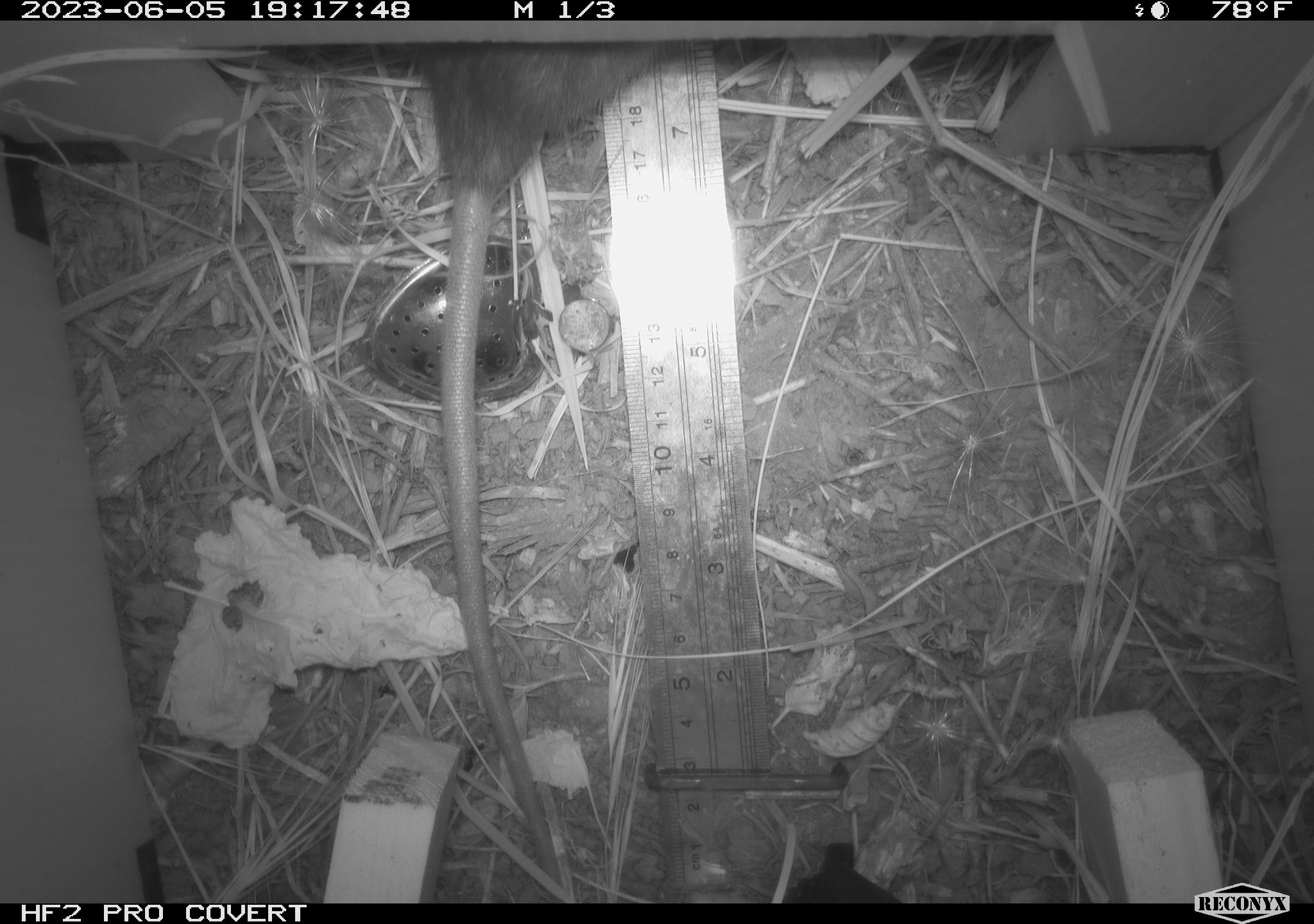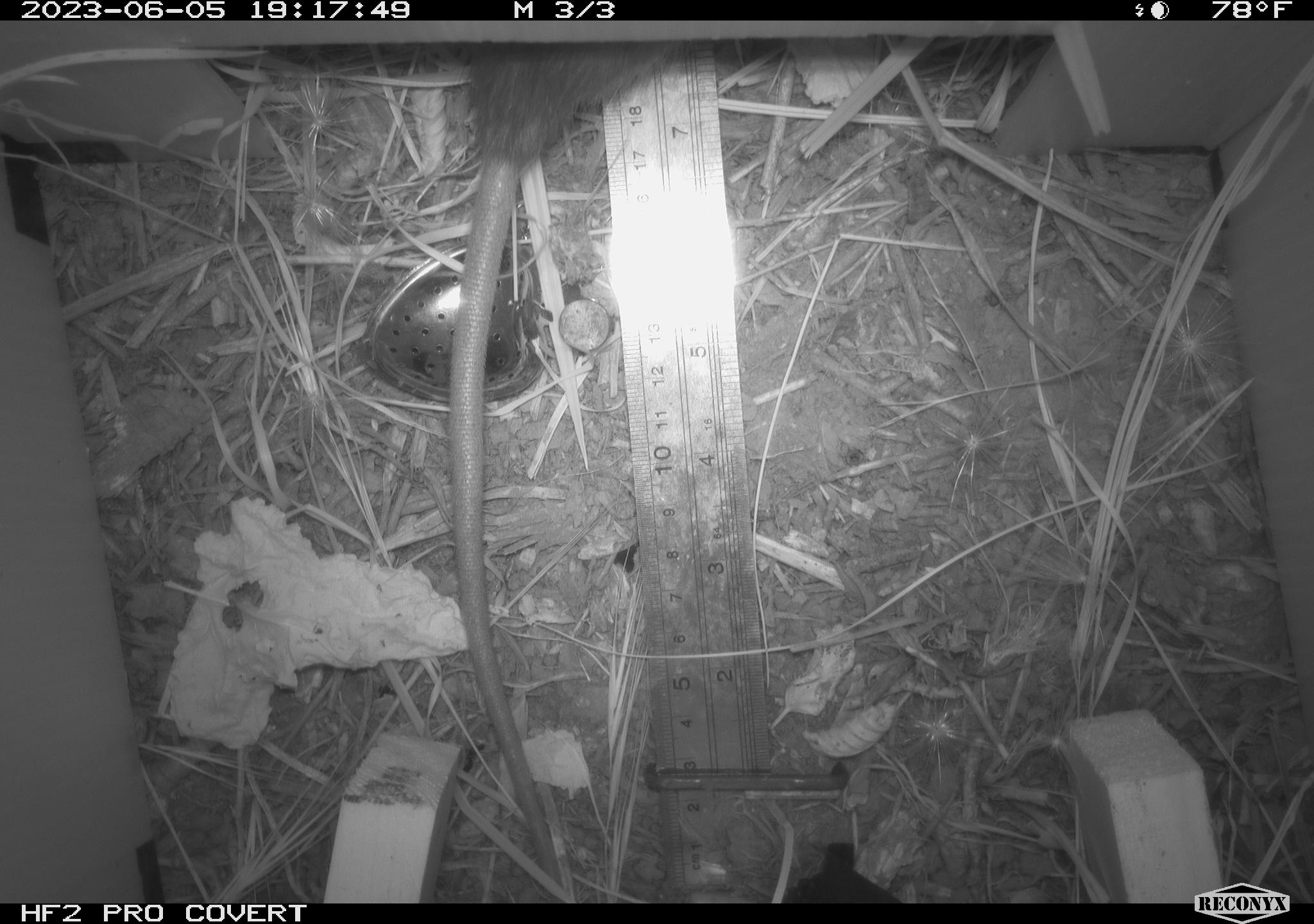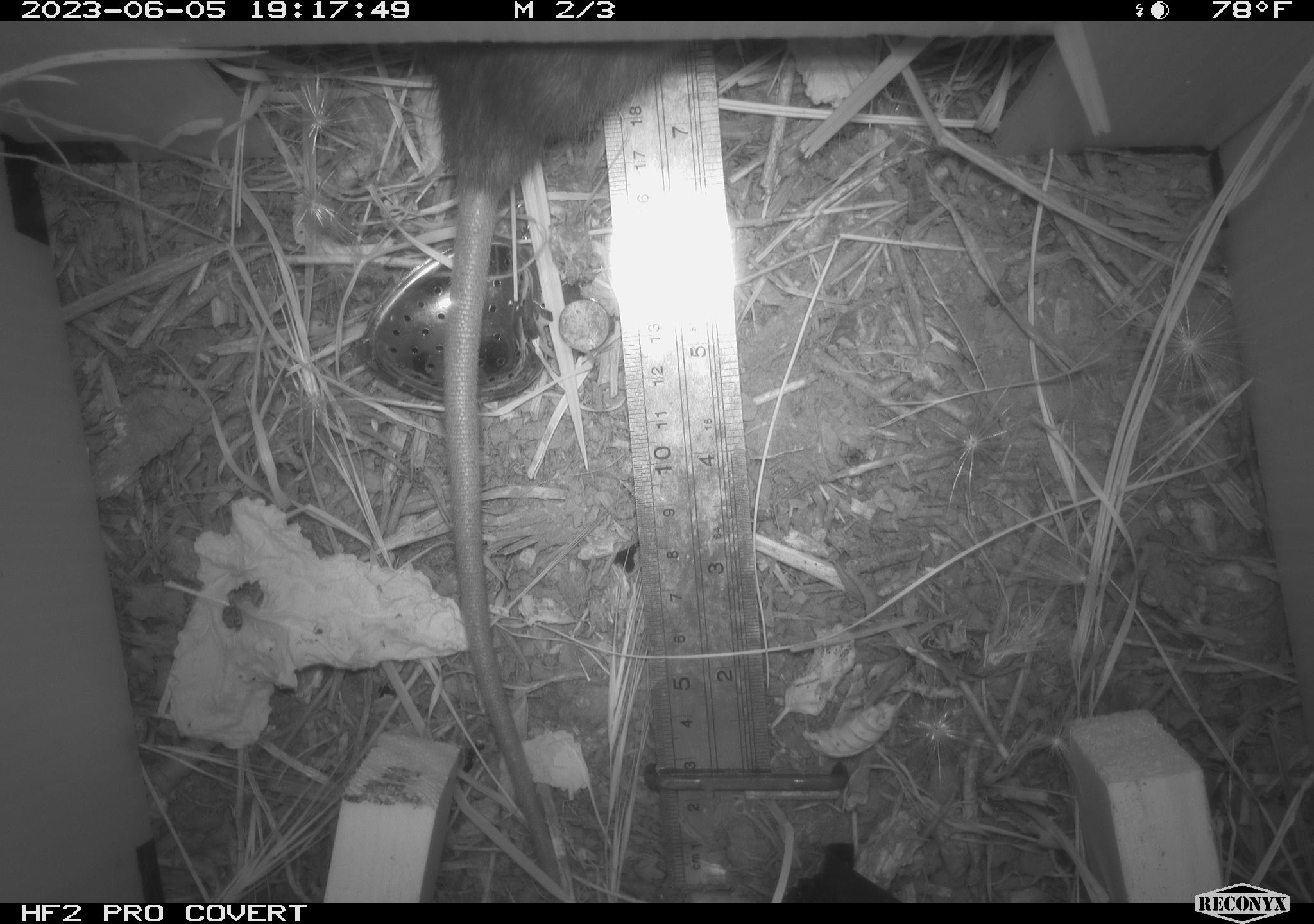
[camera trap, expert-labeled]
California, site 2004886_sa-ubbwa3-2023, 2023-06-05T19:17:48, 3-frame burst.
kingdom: Animalia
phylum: Chordata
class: Mammalia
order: Rodentia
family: Muridae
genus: Rattus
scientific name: Rattus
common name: rat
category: rattus species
Rattus species (rat) (Rattus).